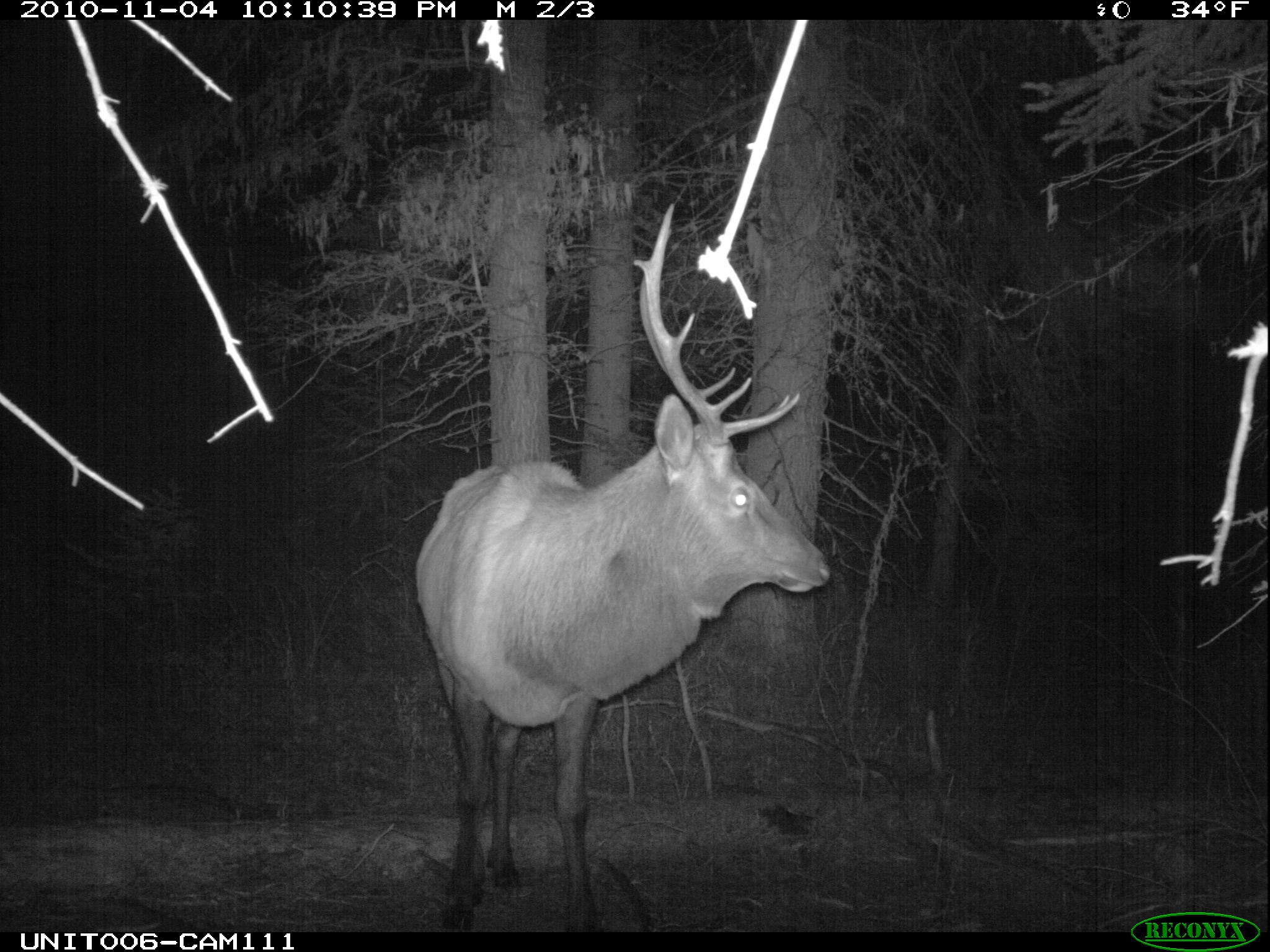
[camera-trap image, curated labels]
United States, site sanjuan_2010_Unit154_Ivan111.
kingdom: Animalia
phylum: Chordata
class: Mammalia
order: Artiodactyla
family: Cervidae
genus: Cervus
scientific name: Cervus elaphus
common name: red deer